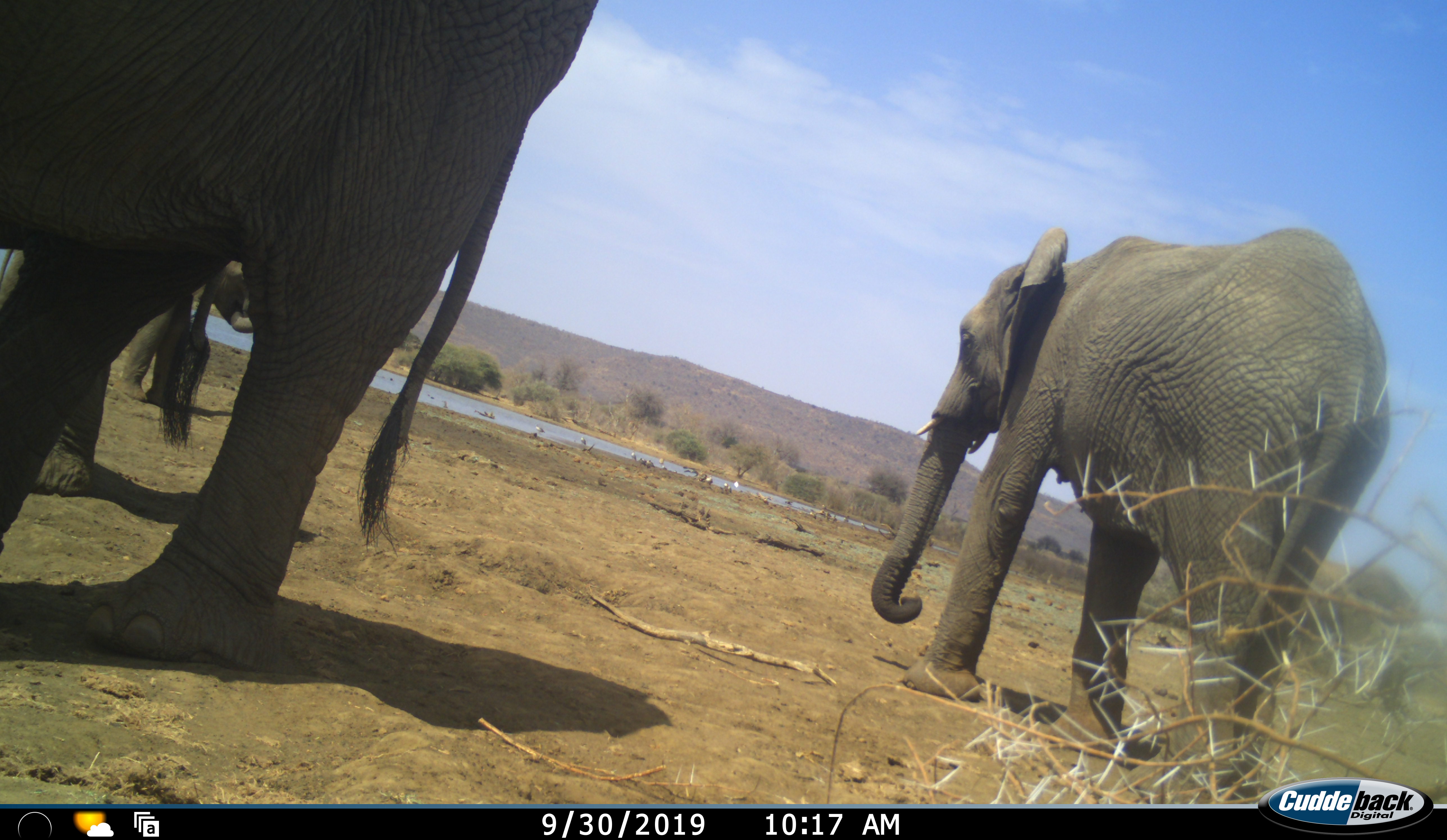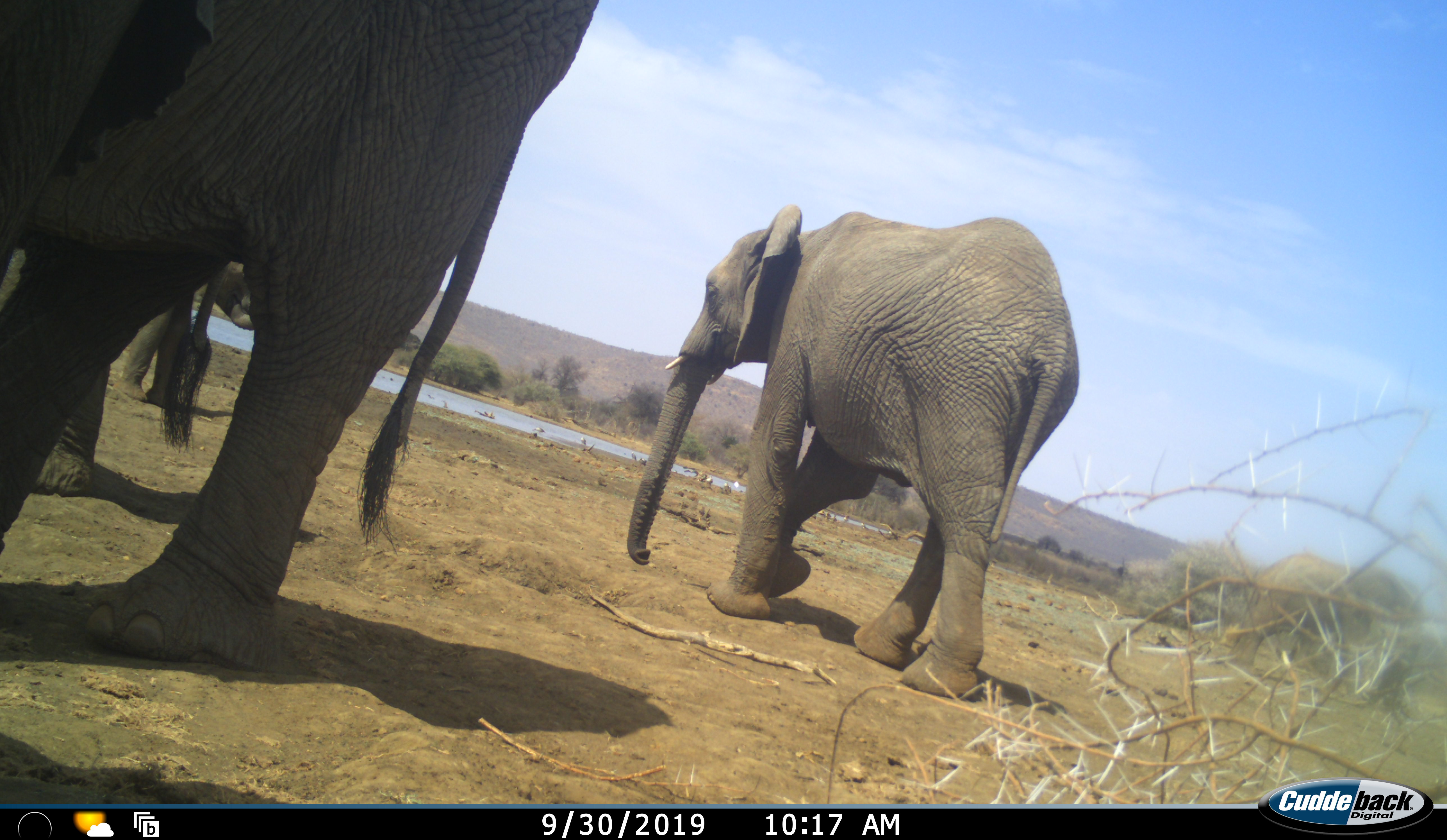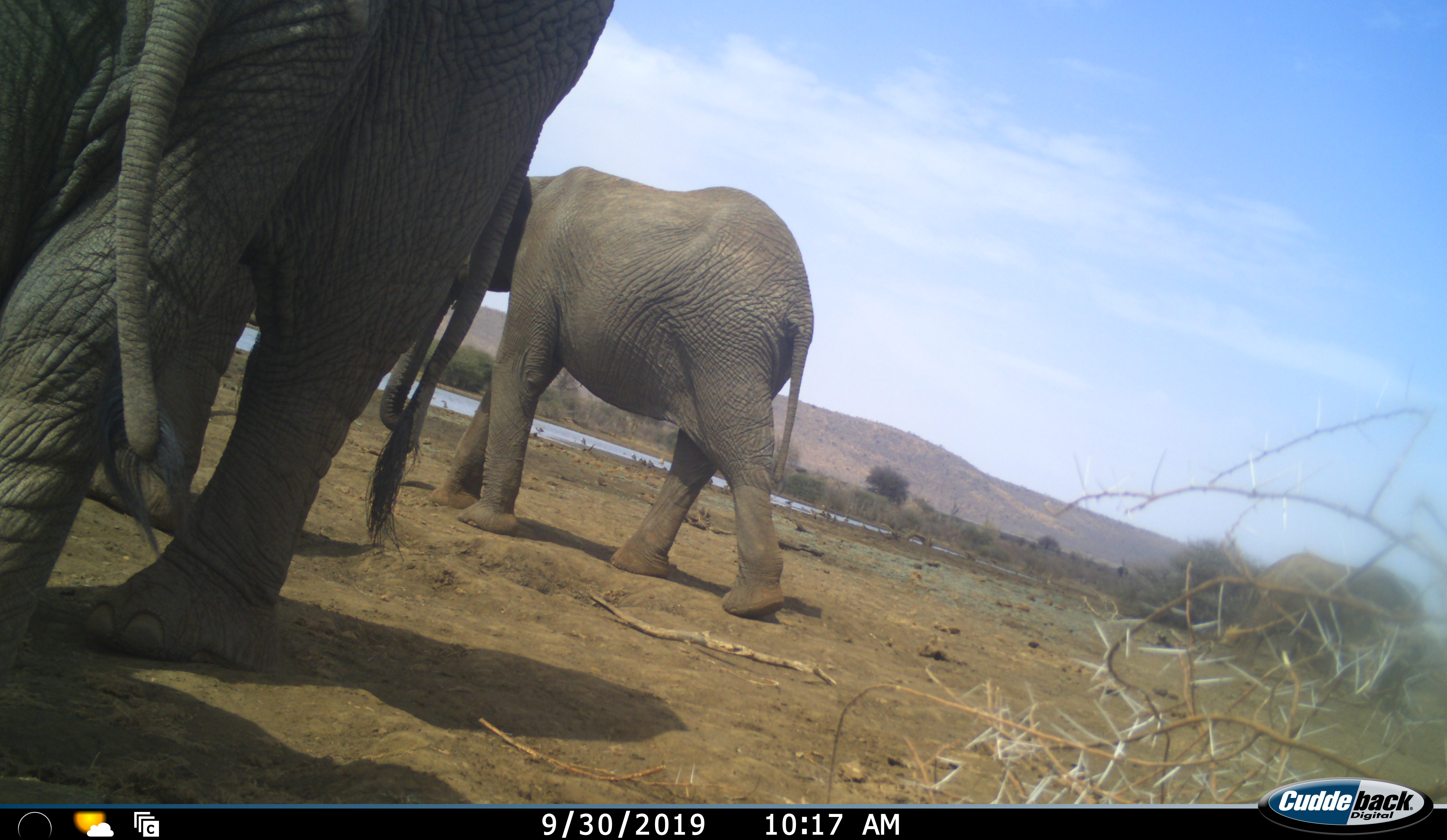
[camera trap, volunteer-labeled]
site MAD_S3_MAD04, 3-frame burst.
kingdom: Animalia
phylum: Chordata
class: Mammalia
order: Proboscidea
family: Elephantidae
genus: Loxodonta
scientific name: Loxodonta africana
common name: african bush elephant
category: elephant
Elephant (african bush elephant) (Loxodonta africana), count 3. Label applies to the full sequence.